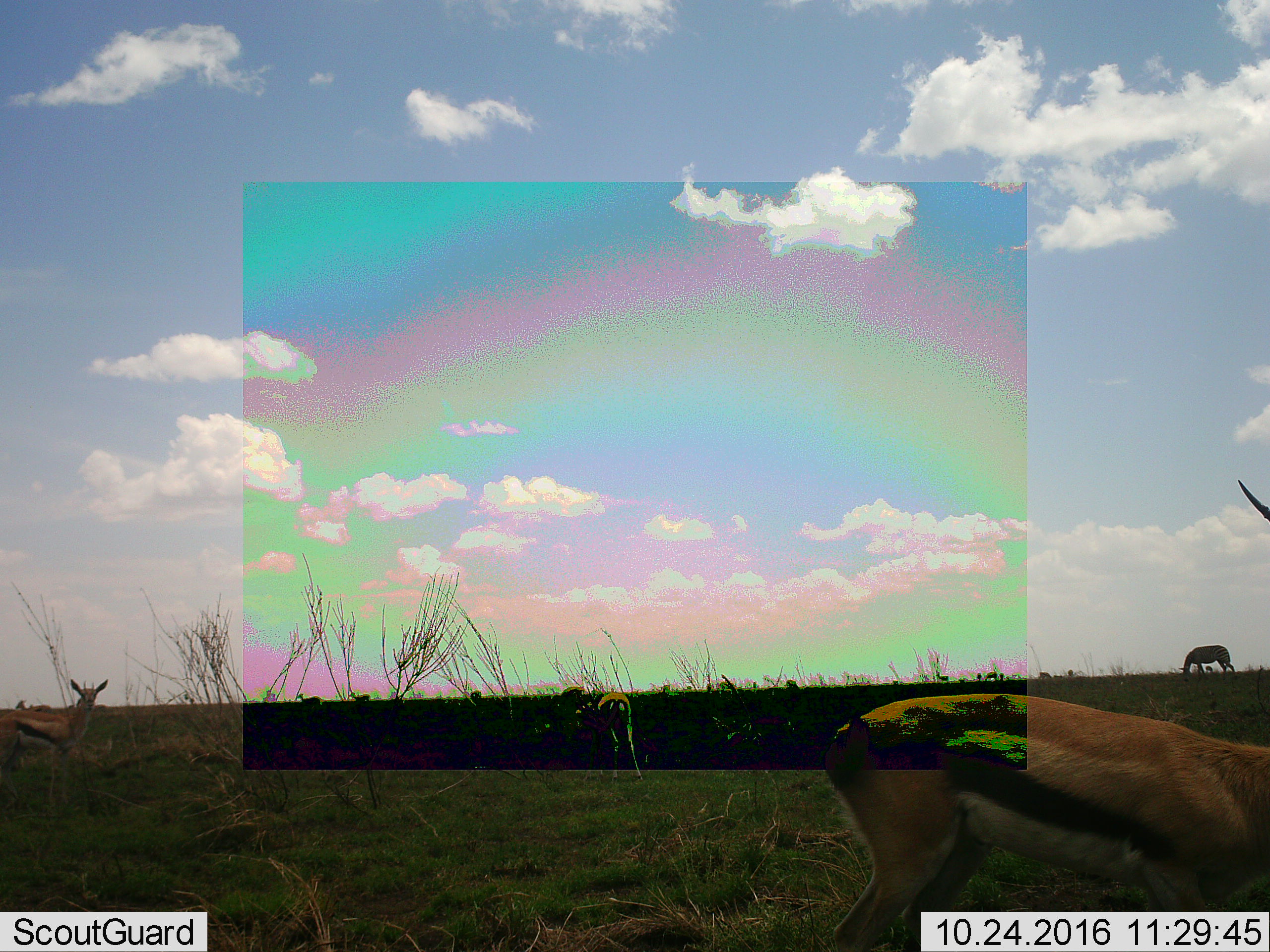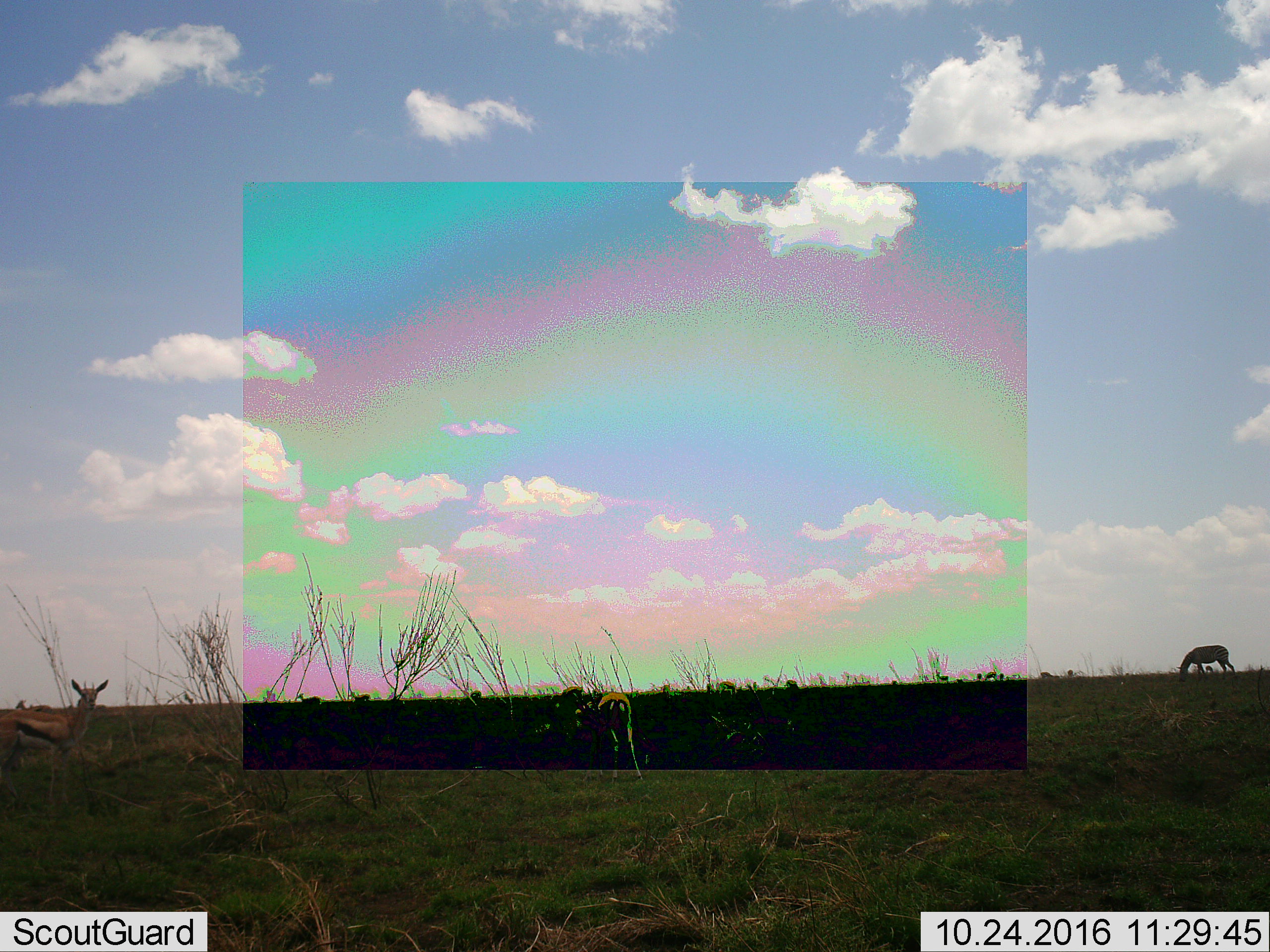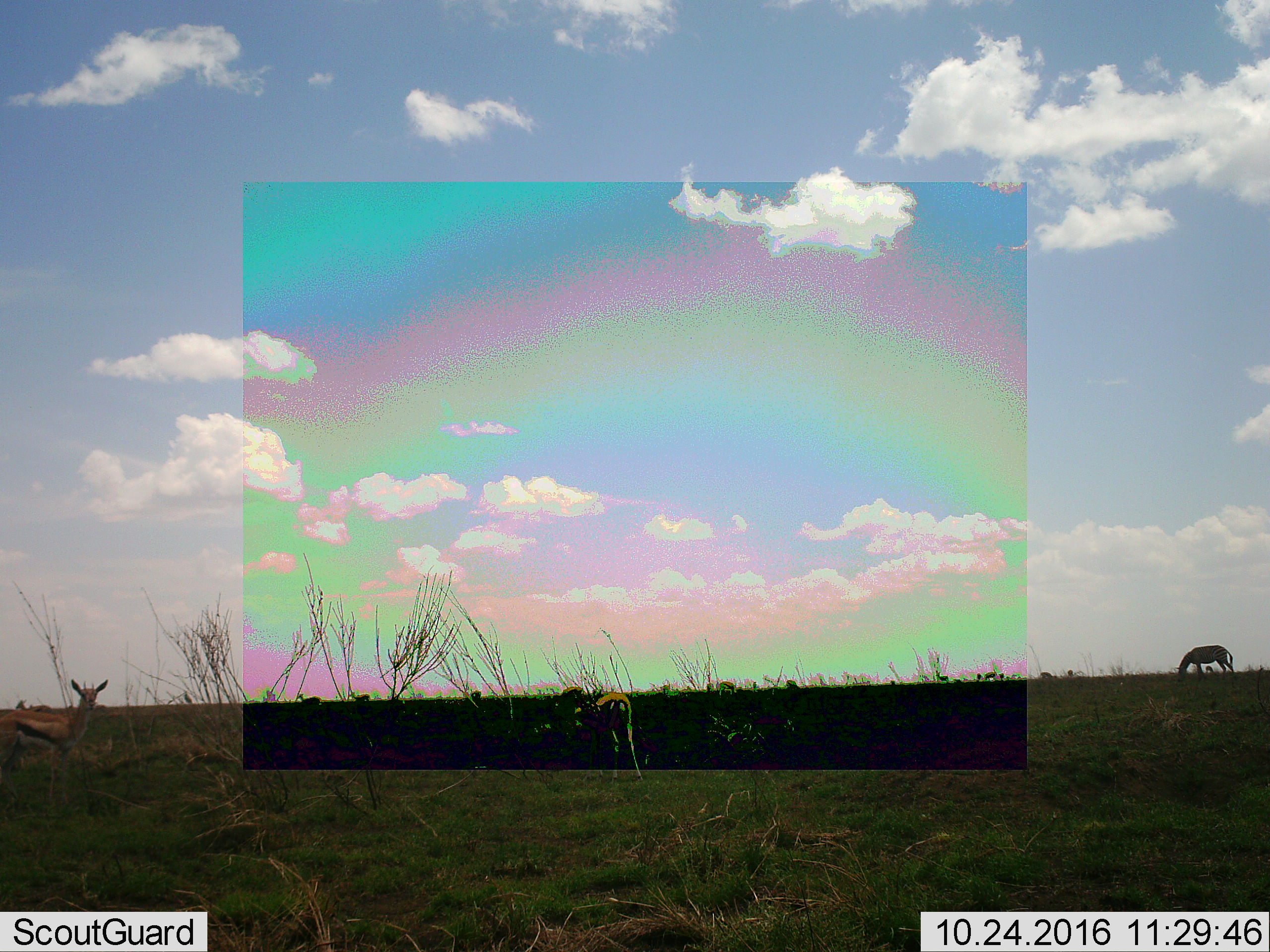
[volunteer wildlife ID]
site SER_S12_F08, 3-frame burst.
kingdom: Animalia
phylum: Chordata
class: Mammalia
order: Artiodactyla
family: Bovidae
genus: Eudorcas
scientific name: Eudorcas thomsonii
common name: thomson's gazelle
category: gazellethomsons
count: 11-50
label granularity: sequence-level